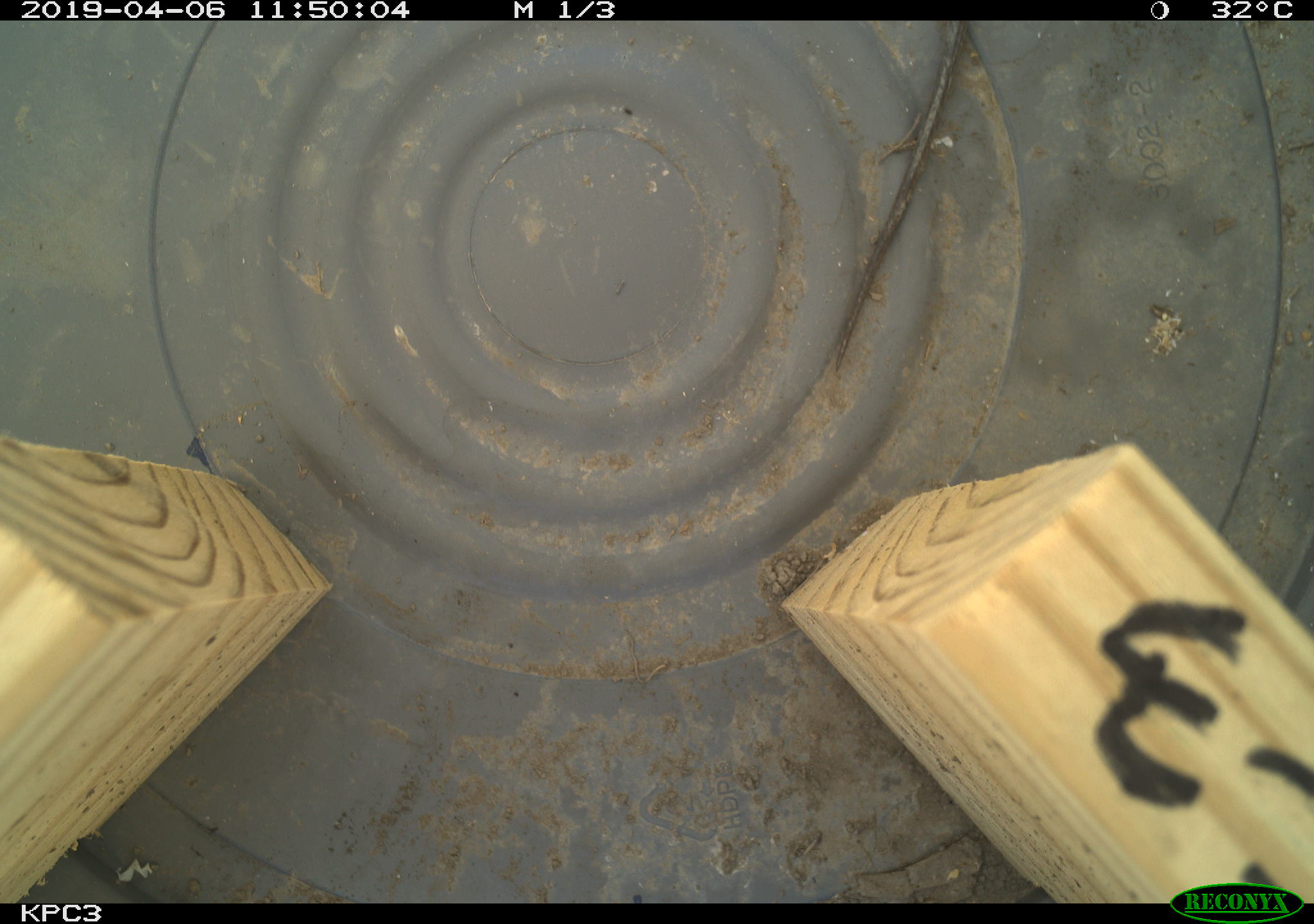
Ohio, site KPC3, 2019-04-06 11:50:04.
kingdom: Animalia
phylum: Chordata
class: Reptilia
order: Squamata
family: Colubridae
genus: Thamnophis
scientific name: Thamnophis sirtalis sirtalis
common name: eastern gartersnake